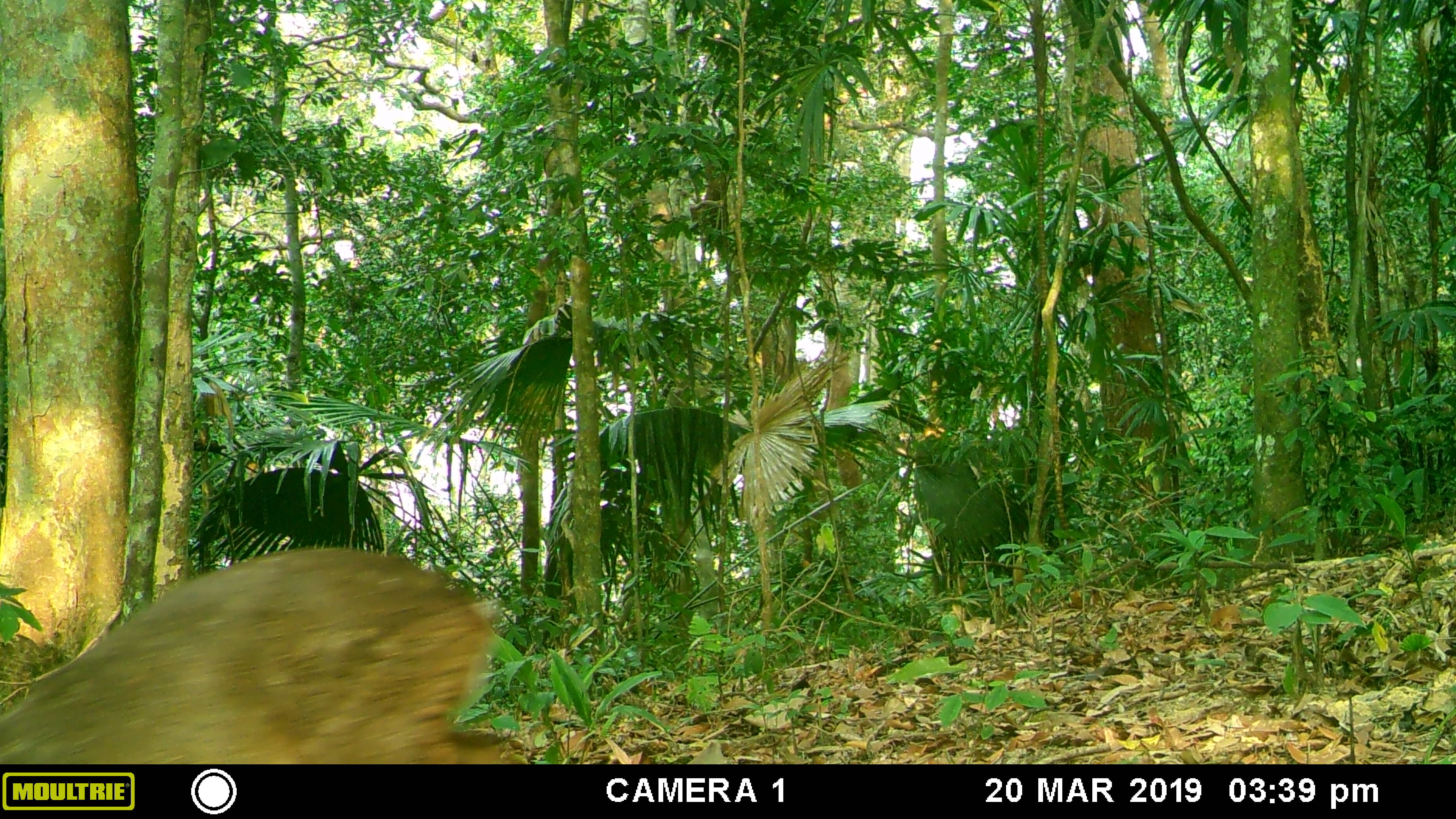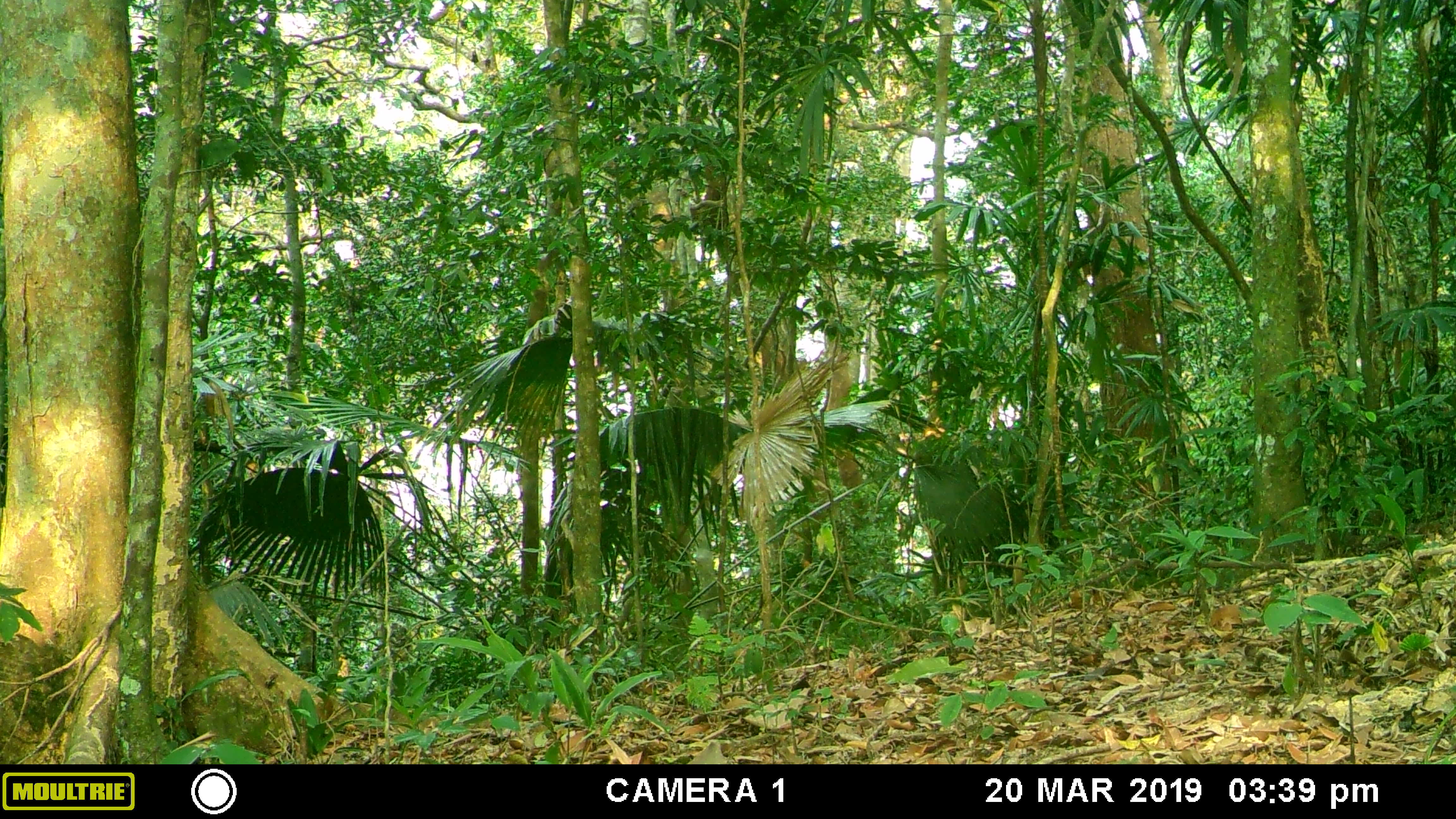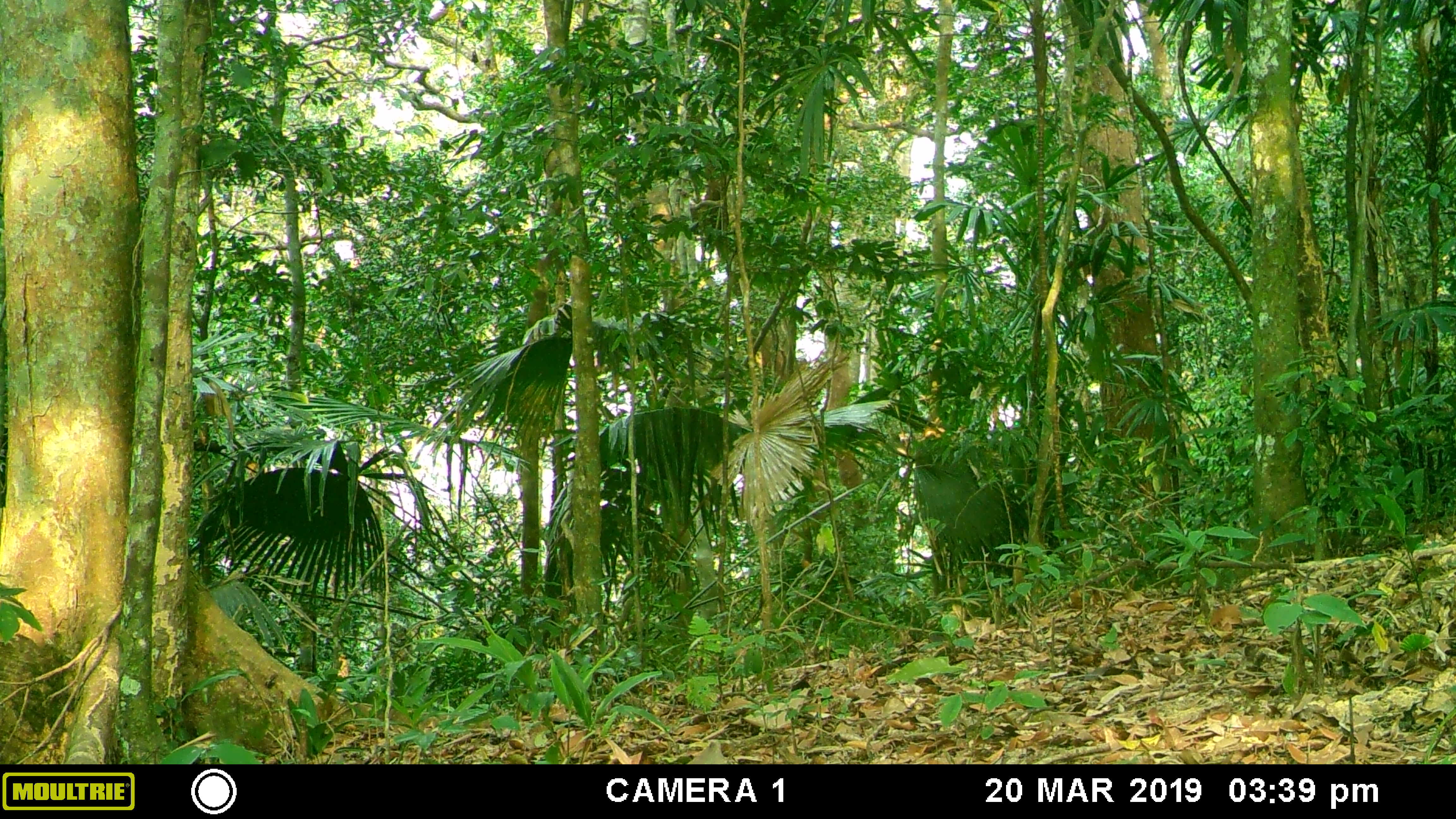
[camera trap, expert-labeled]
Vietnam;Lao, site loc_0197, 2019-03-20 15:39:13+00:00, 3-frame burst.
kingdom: Animalia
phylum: Chordata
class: Mammalia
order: Artiodactyla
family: Cervidae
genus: Muntiacus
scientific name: Muntiacus vuquangensis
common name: large-antlered muntjac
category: large antlered muntjac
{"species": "large antlered muntjac (large-antlered muntjac) (Muntiacus vuquangensis)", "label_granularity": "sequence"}